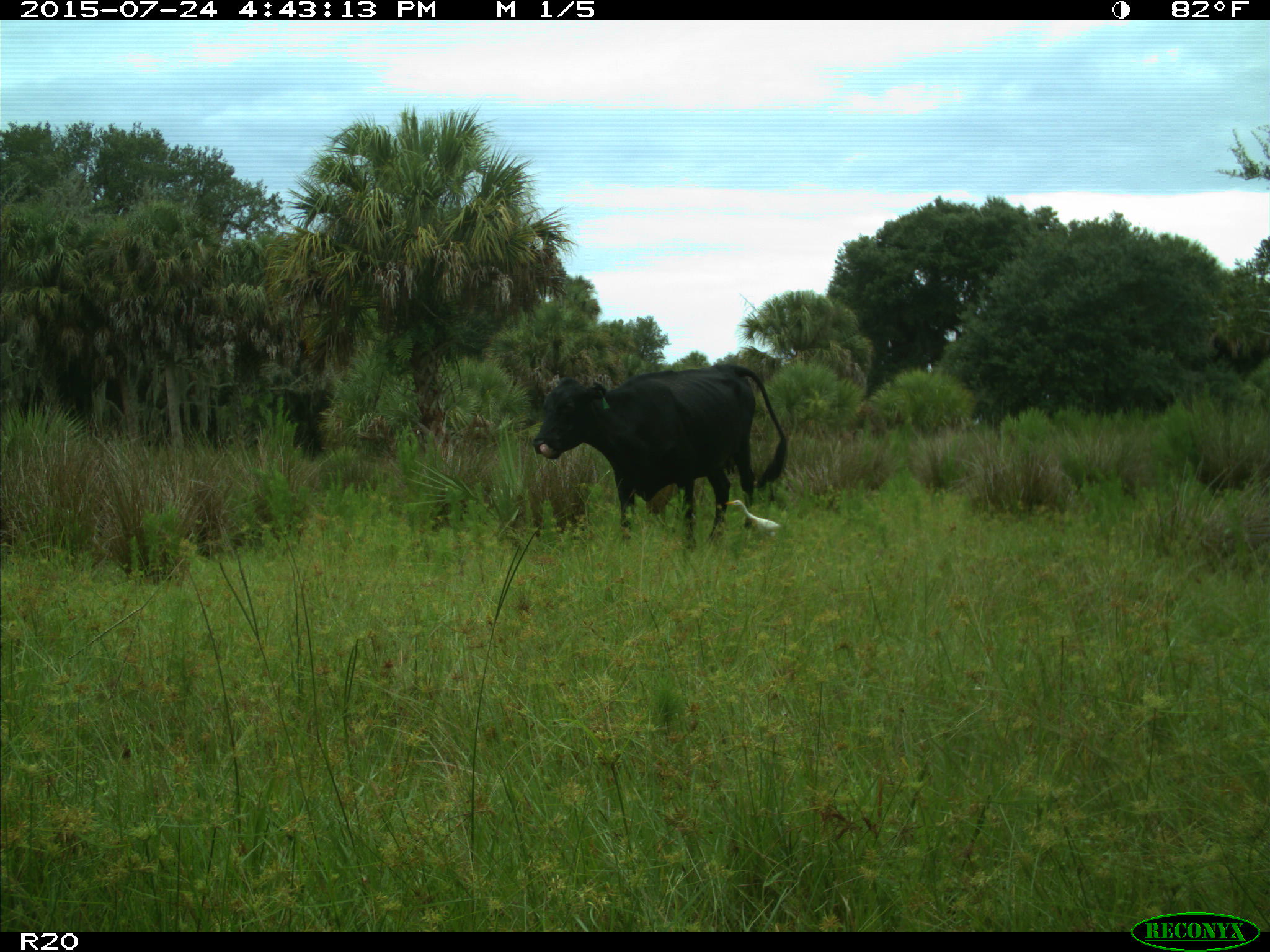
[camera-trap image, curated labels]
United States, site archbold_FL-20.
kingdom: Animalia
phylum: Chordata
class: Mammalia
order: Artiodactyla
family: Bovidae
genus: Bos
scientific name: Bos taurus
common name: domestic cow